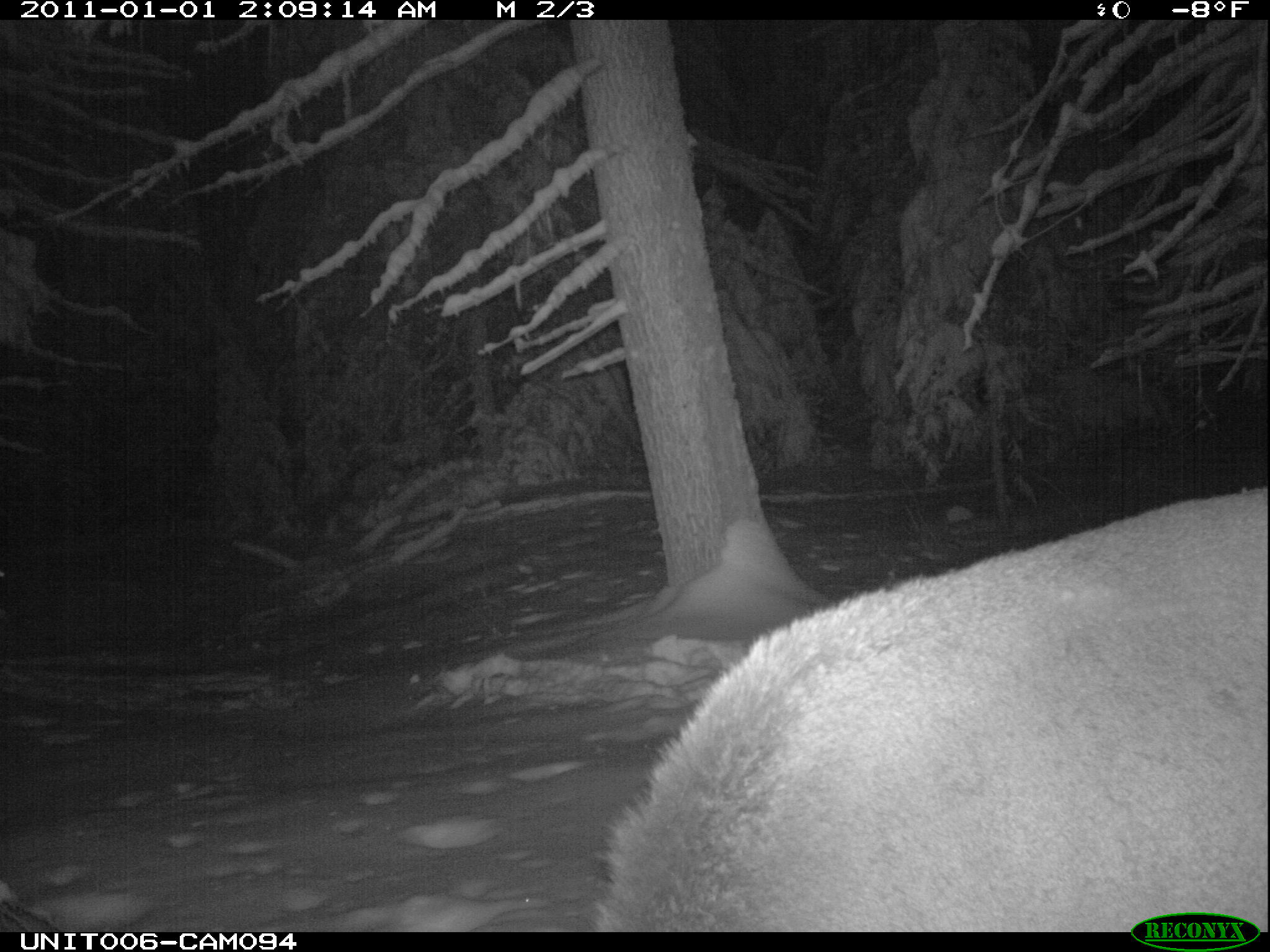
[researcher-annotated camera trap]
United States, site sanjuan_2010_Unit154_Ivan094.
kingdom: Animalia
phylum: Chordata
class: Mammalia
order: Artiodactyla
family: Cervidae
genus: Cervus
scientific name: Cervus elaphus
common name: red deer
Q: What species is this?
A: Cervus elaphus (red deer).